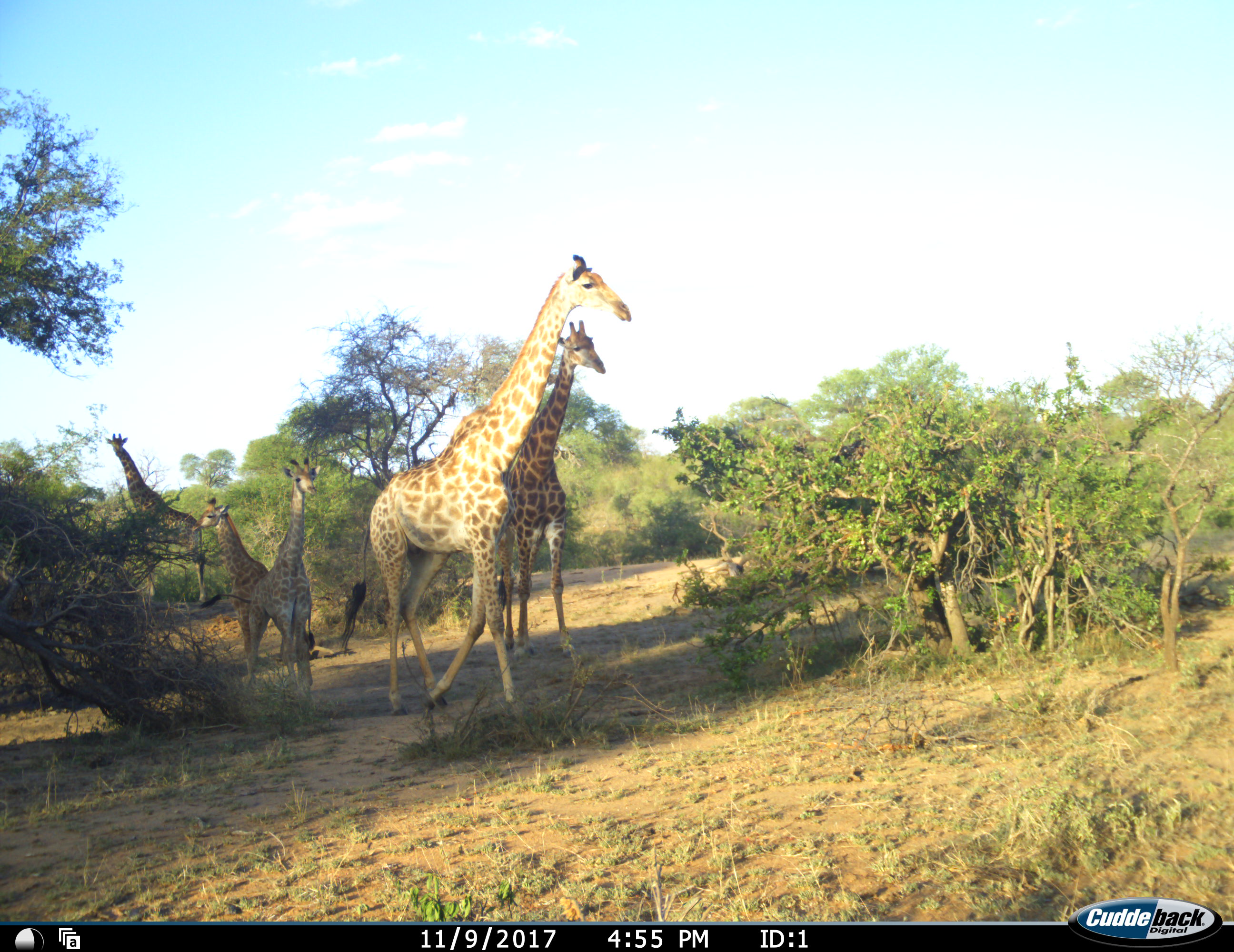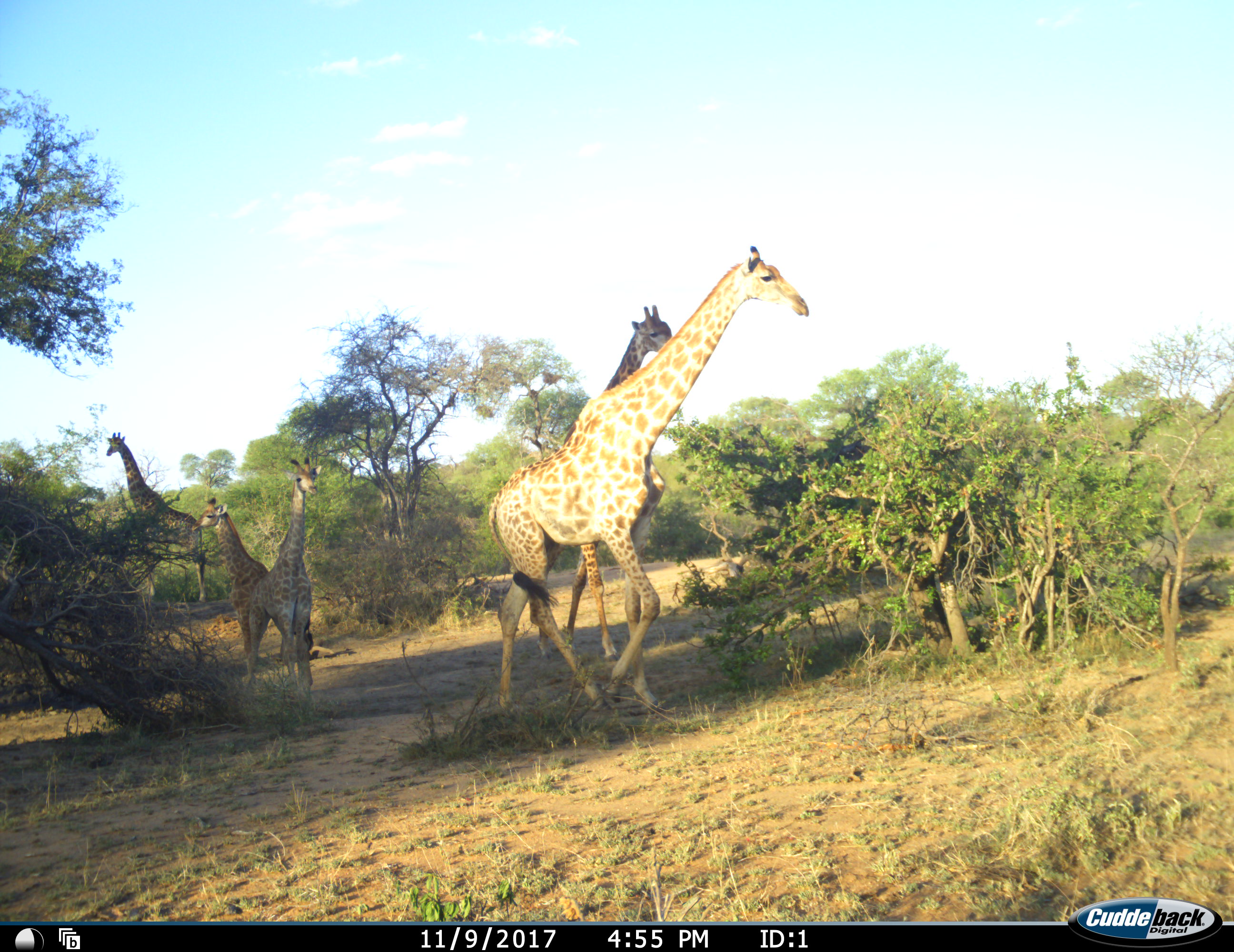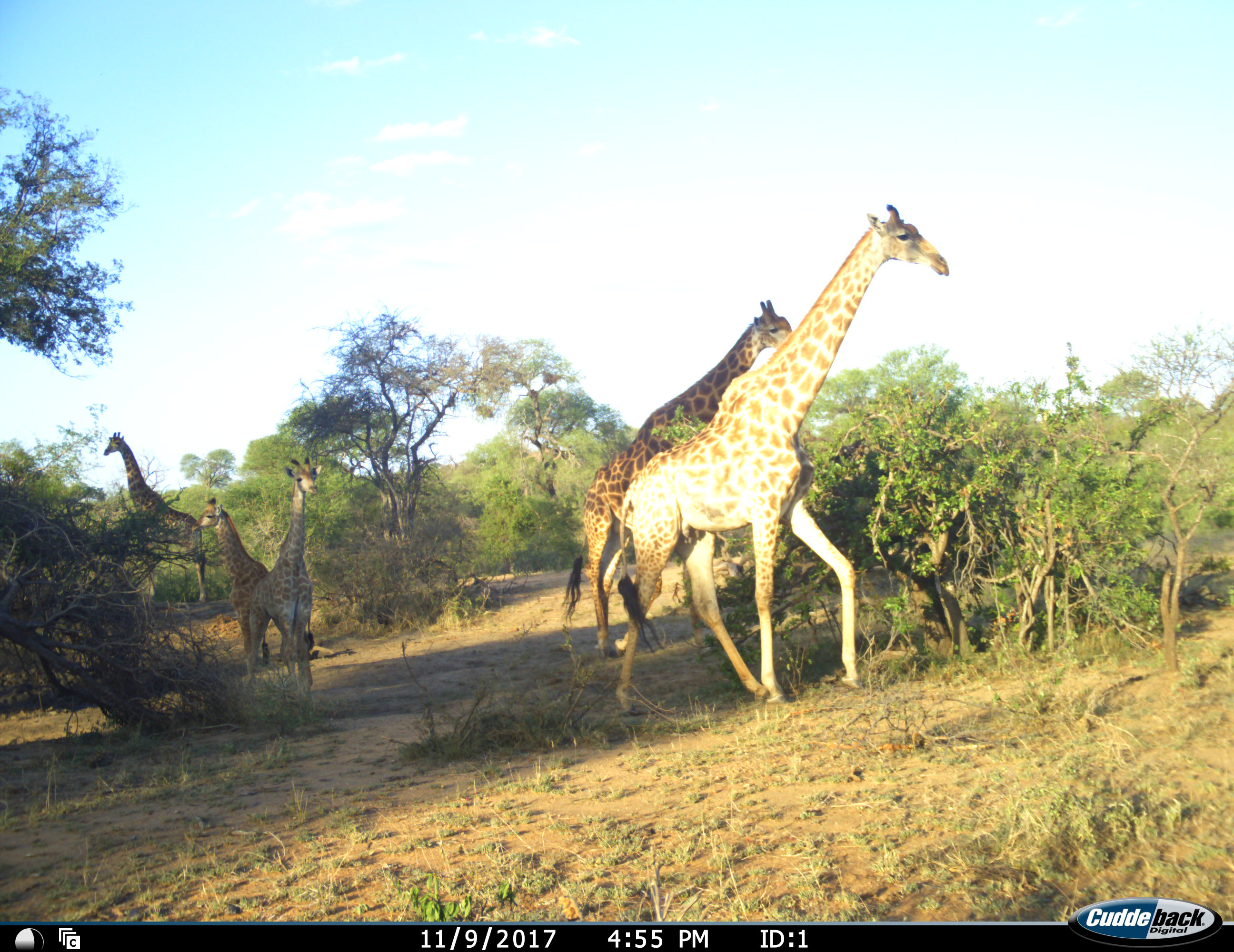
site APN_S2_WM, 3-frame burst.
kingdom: Animalia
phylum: Chordata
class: Mammalia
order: Artiodactyla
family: Giraffidae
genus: Giraffa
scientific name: Giraffa camelopardalis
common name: giraffe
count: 5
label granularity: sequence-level